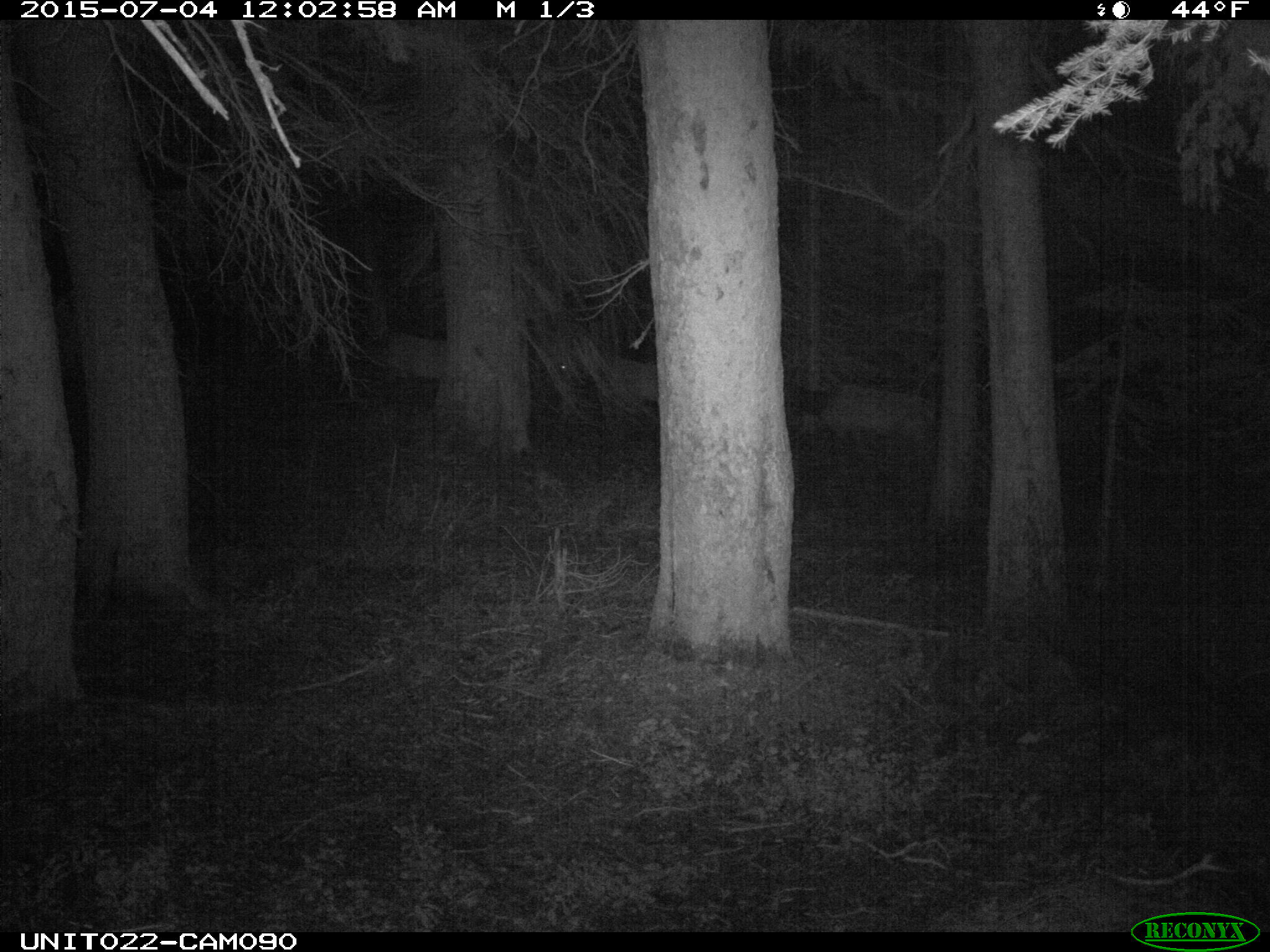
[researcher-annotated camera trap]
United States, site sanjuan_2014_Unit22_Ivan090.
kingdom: Animalia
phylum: Chordata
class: Mammalia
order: Artiodactyla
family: Cervidae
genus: Cervus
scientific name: Cervus elaphus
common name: red deer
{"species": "Cervus elaphus (red deer)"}